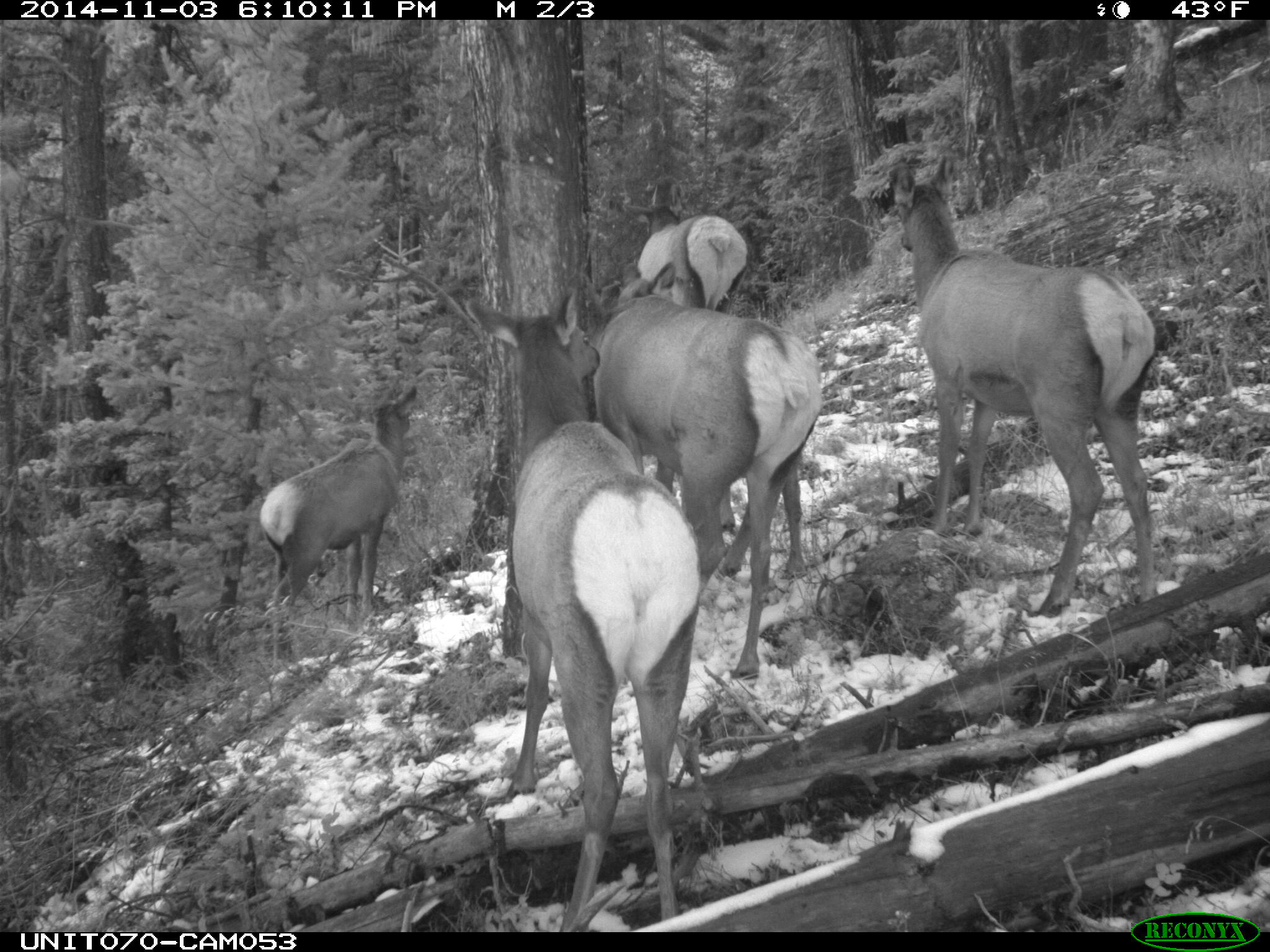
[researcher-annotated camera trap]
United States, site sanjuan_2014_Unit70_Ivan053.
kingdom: Animalia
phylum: Chordata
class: Mammalia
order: Artiodactyla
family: Cervidae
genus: Cervus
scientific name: Cervus elaphus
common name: red deer